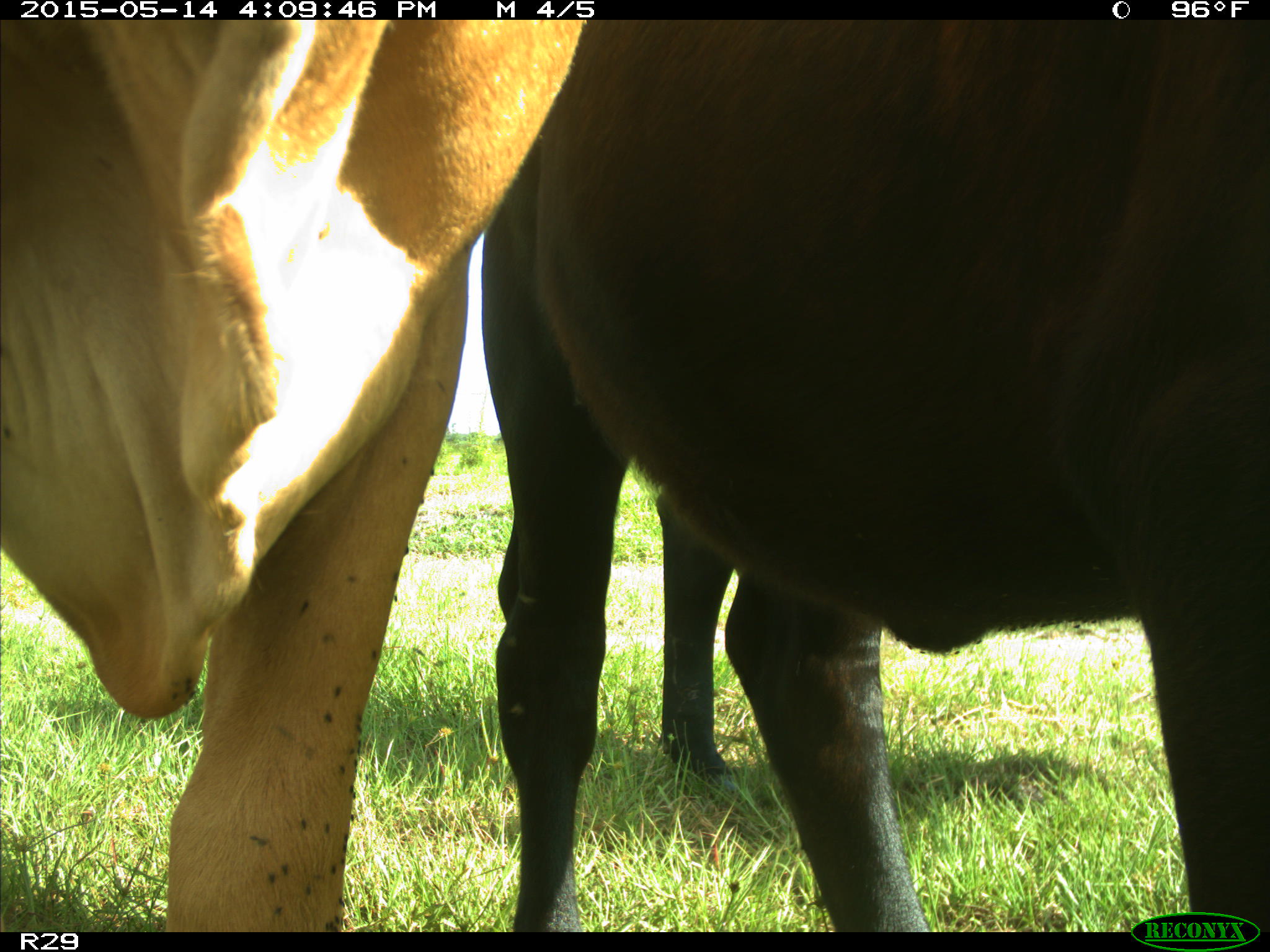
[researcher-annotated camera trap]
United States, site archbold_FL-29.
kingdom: Animalia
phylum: Chordata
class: Mammalia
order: Artiodactyla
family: Bovidae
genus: Bos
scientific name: Bos taurus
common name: domestic cow